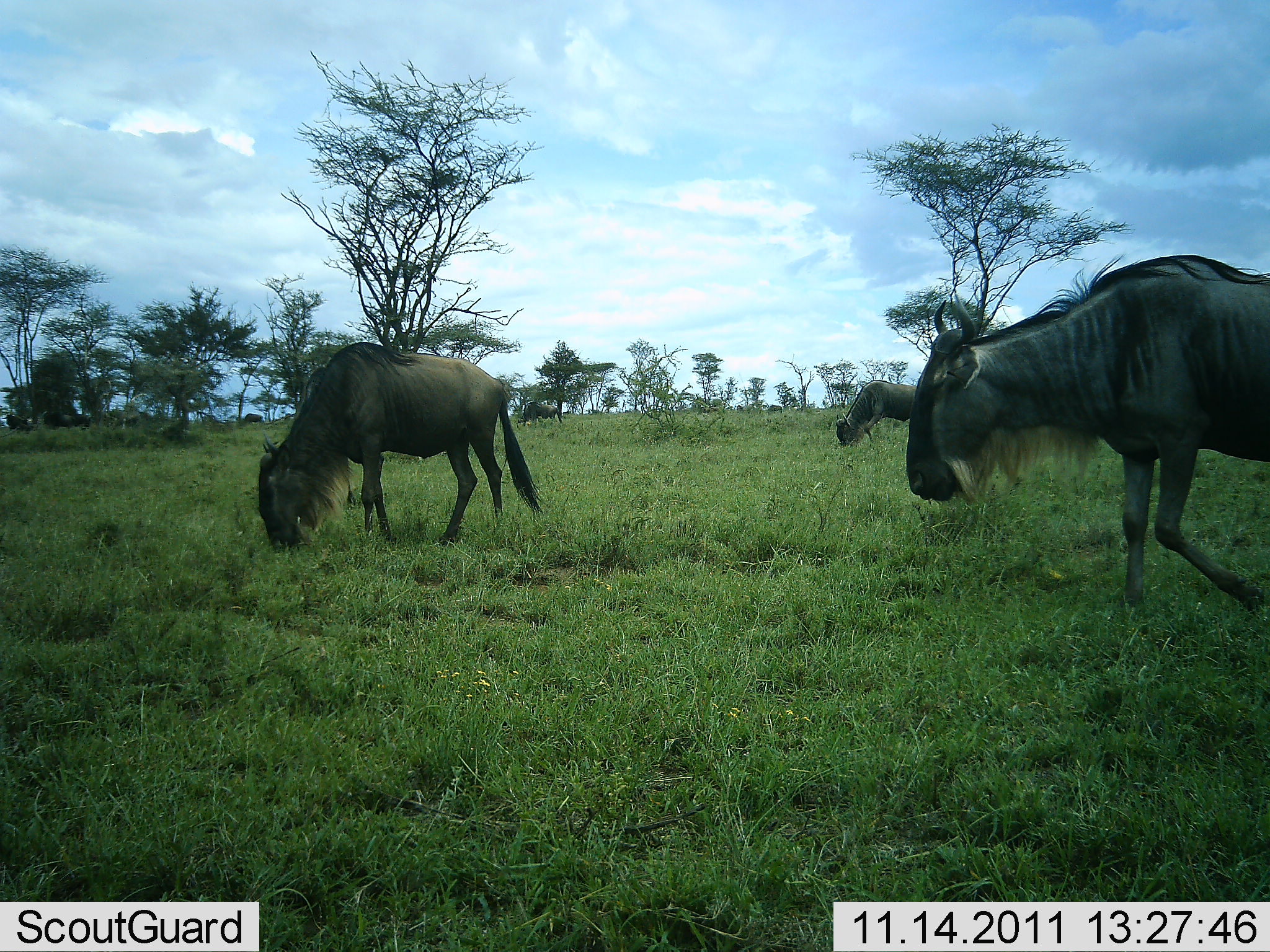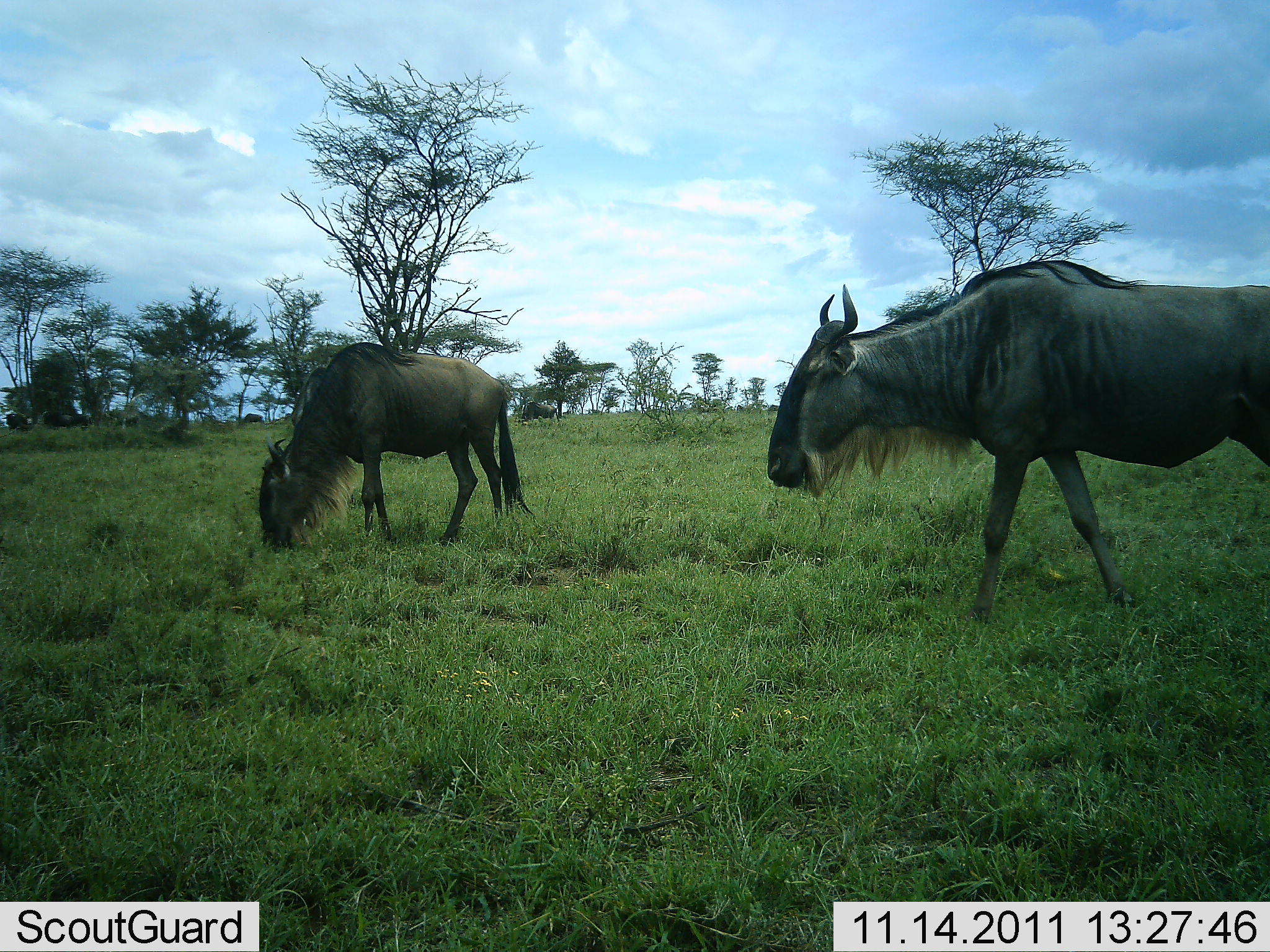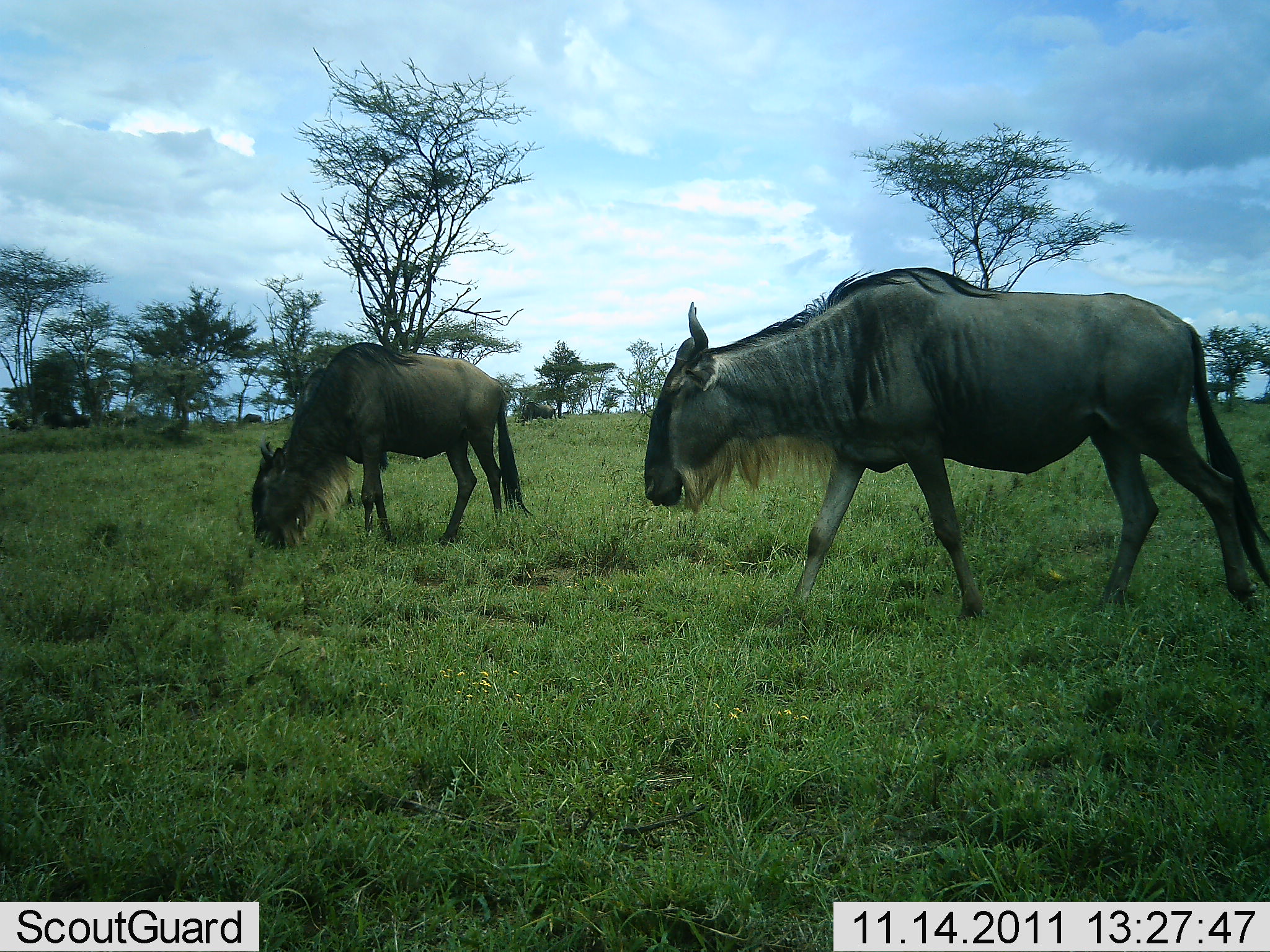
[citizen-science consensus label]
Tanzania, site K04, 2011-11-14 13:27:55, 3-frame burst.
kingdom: Animalia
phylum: Chordata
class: Mammalia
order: Artiodactyla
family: Bovidae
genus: Connochaetes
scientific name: Connochaetes taurinus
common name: blue wildebeest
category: wildebeest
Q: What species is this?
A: Wildebeest (blue wildebeest) (Connochaetes taurinus).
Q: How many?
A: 3.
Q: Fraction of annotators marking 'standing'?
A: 29%.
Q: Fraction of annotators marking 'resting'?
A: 0%.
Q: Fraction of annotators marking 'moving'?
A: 86%.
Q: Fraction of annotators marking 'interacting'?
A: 0%.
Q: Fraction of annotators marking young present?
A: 0%.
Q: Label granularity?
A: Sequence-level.